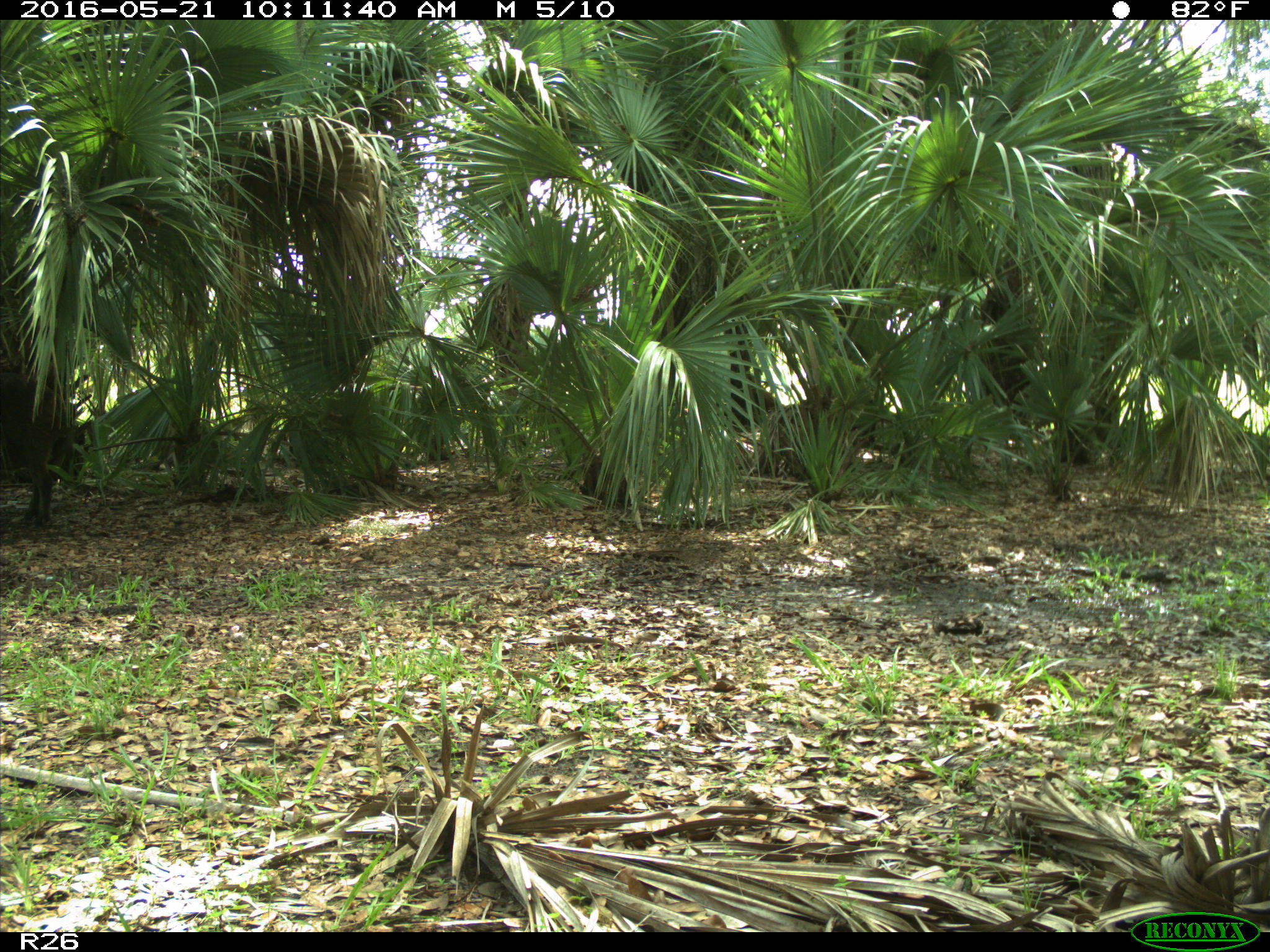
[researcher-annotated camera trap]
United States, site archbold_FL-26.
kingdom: Animalia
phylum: Chordata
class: Mammalia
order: Artiodactyla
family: Suidae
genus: Sus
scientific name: Sus scrofa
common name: wild boar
Sus scrofa (wild boar).